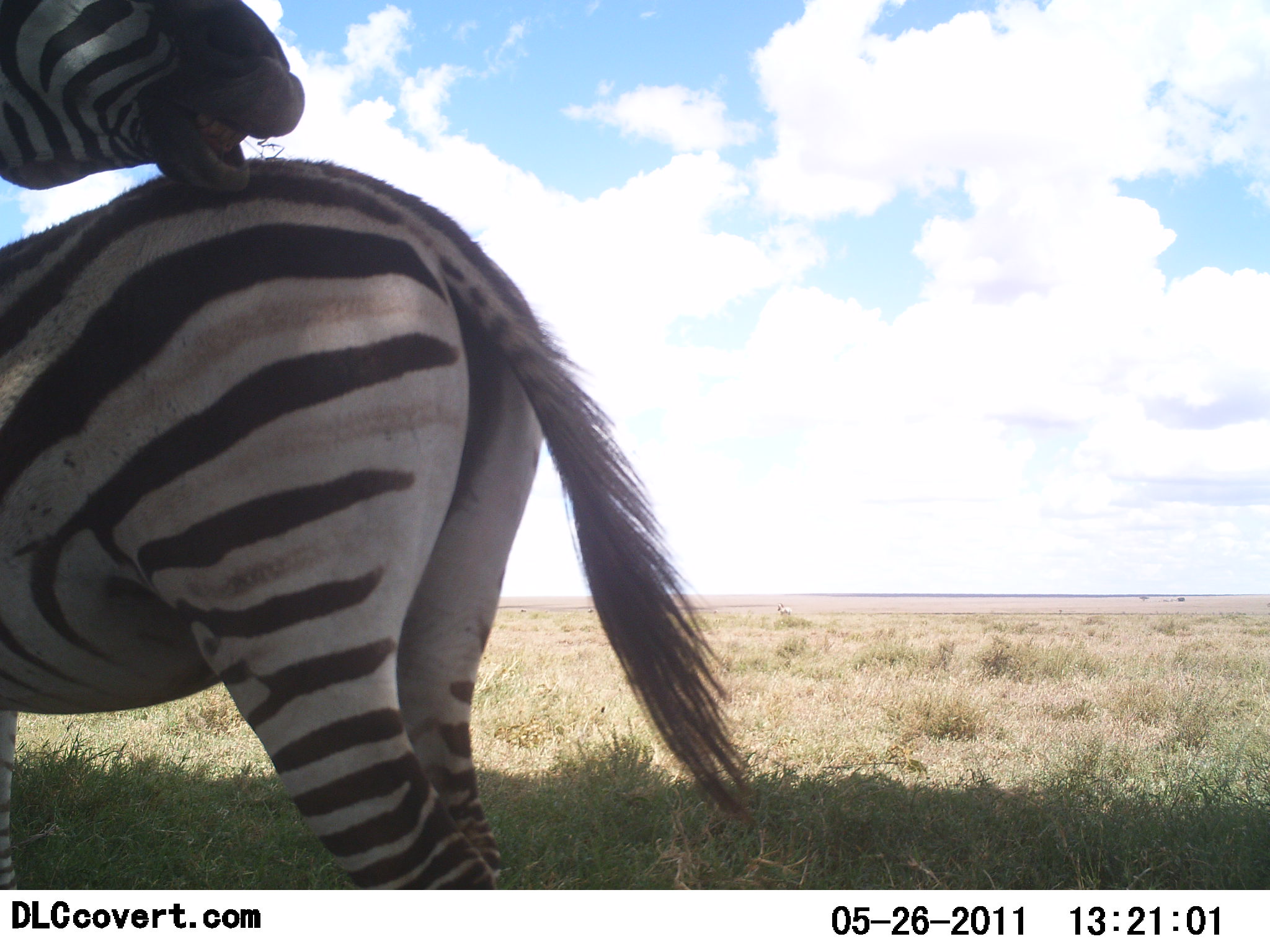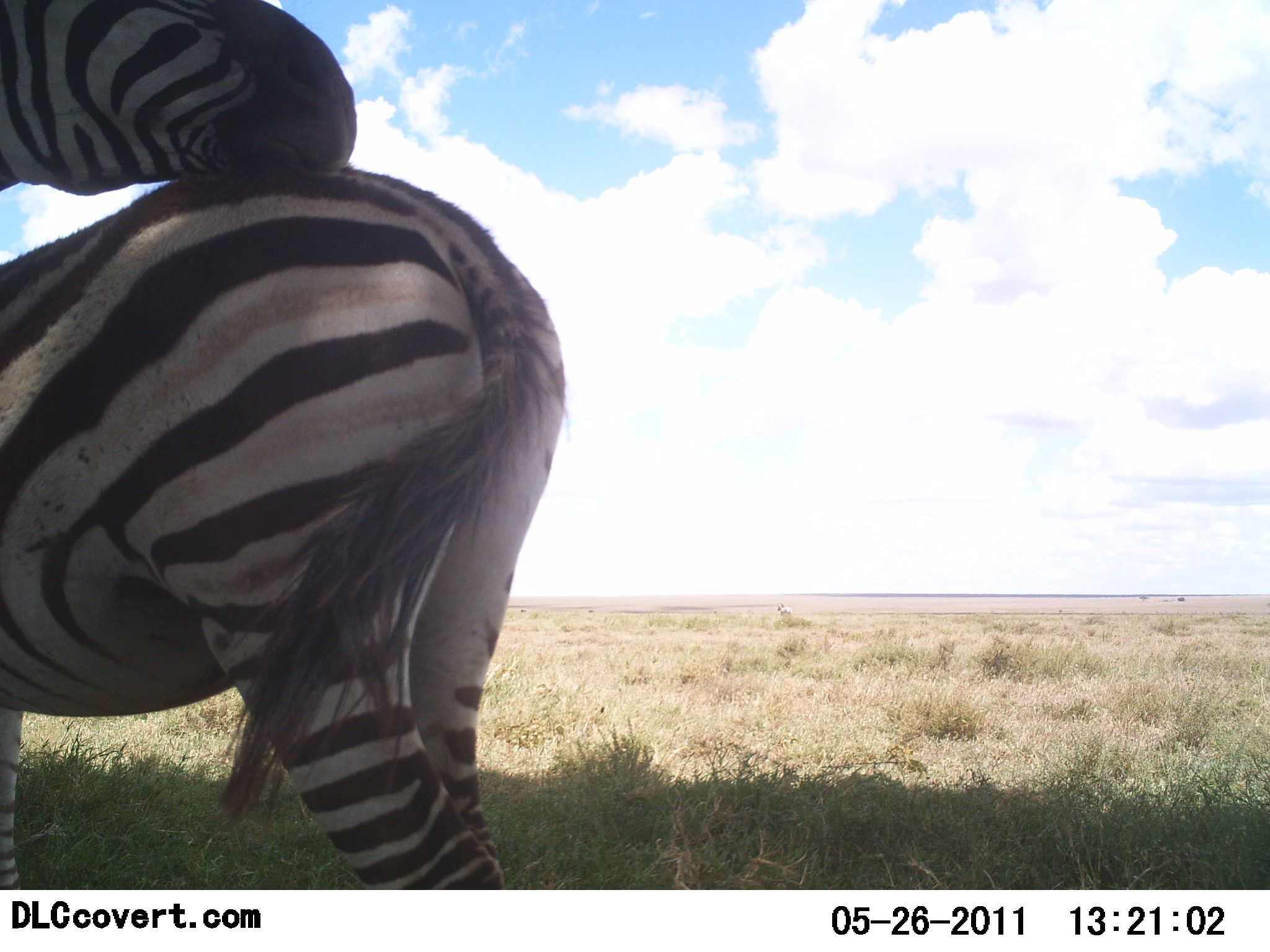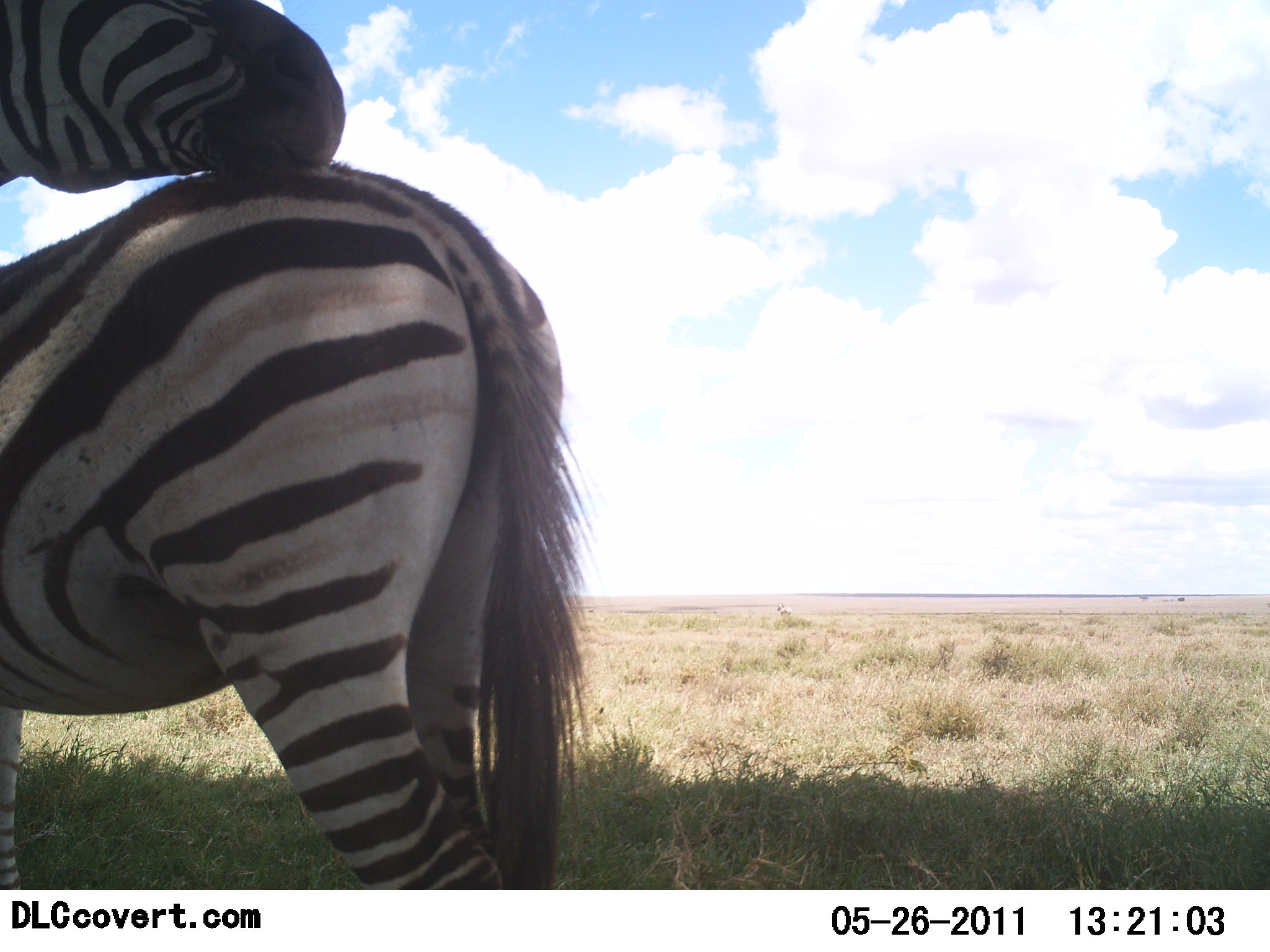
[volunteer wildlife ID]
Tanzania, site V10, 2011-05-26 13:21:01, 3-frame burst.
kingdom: Animalia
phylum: Chordata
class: Mammalia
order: Perissodactyla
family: Equidae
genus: Equus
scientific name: Equus quagga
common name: plains zebra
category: zebra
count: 2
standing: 81%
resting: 6%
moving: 0%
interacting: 38%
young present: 0%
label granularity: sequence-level